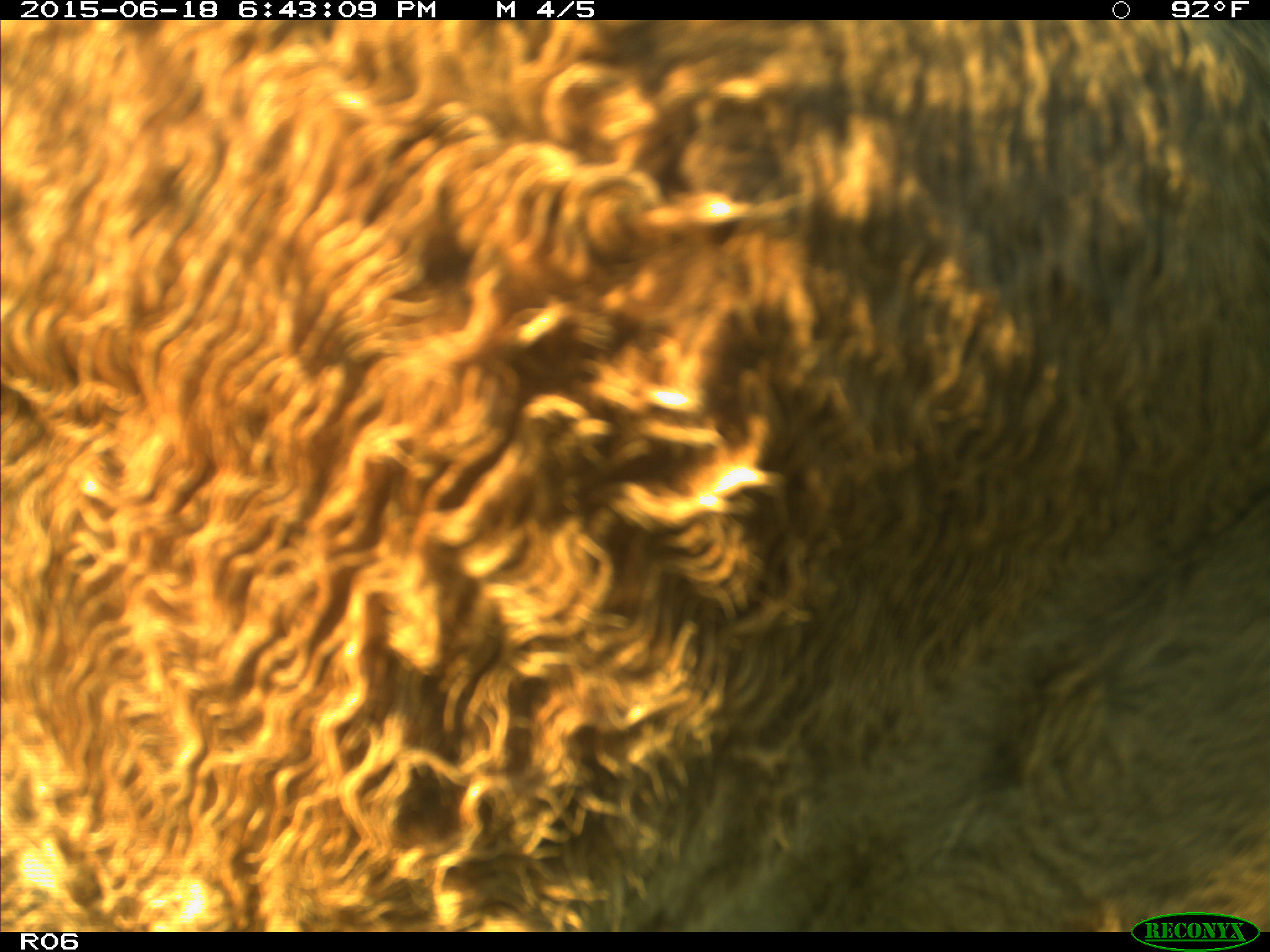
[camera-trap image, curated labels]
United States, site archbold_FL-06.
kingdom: Animalia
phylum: Chordata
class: Mammalia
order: Artiodactyla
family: Bovidae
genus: Bos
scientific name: Bos taurus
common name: domestic cow